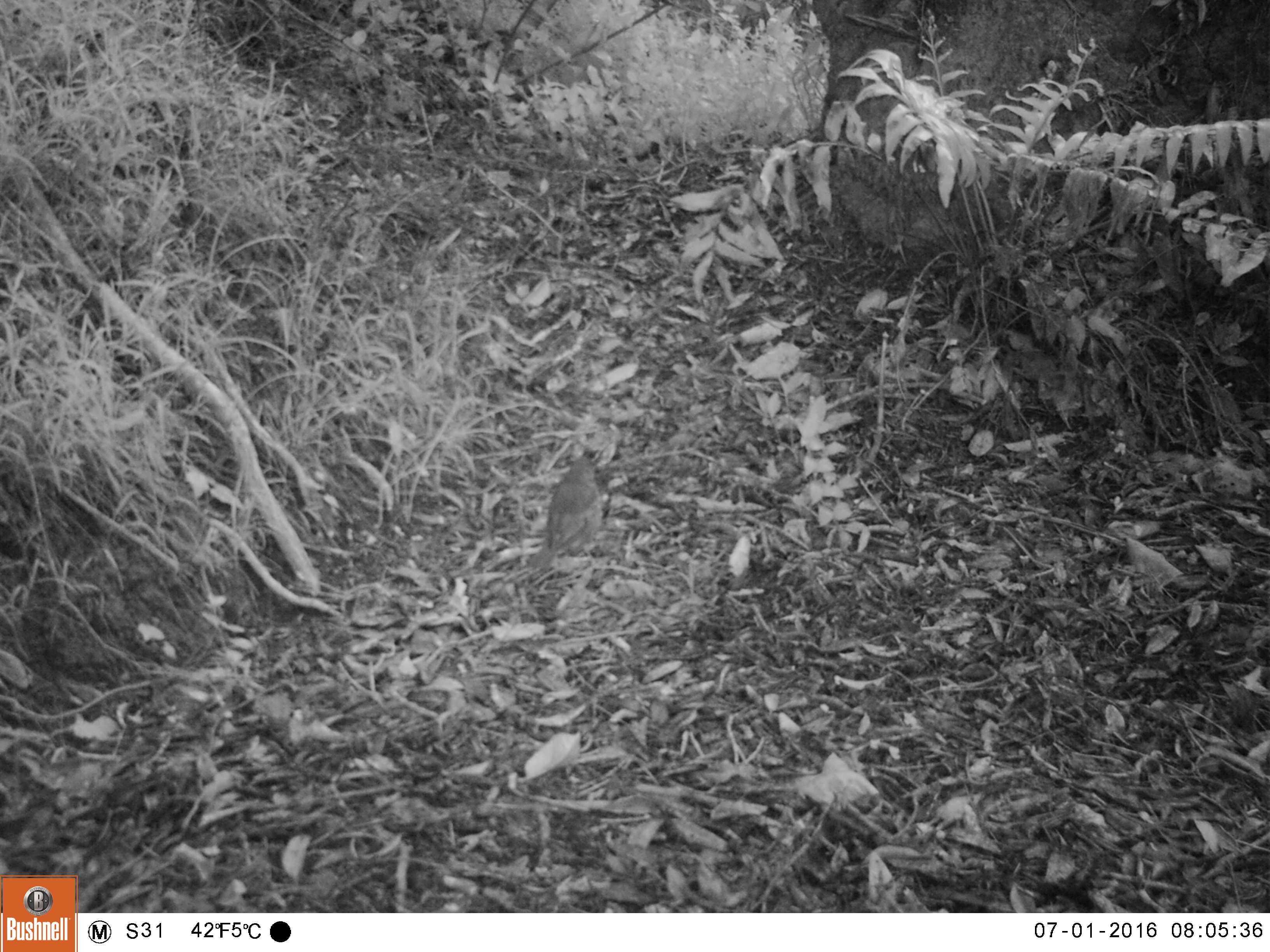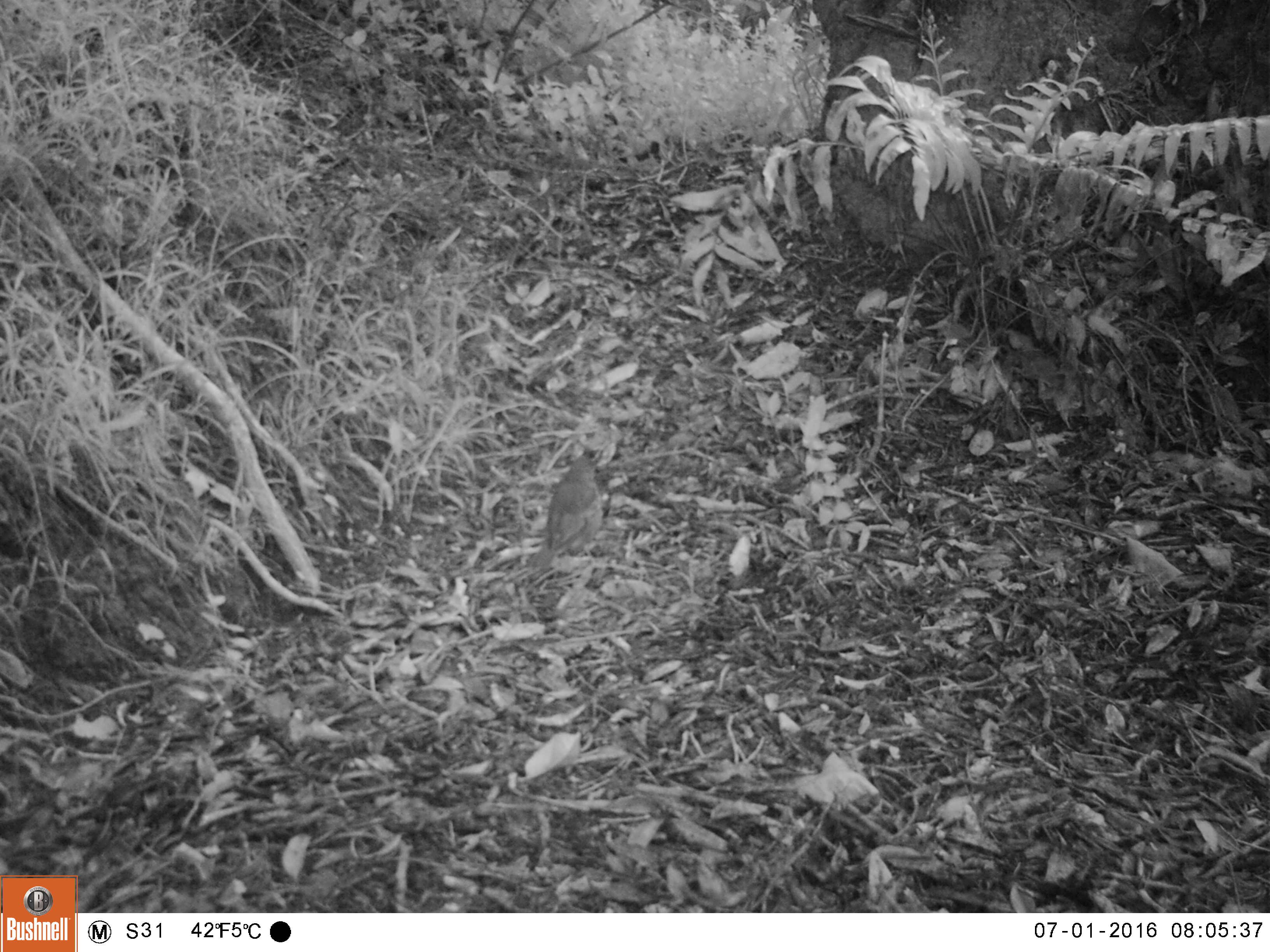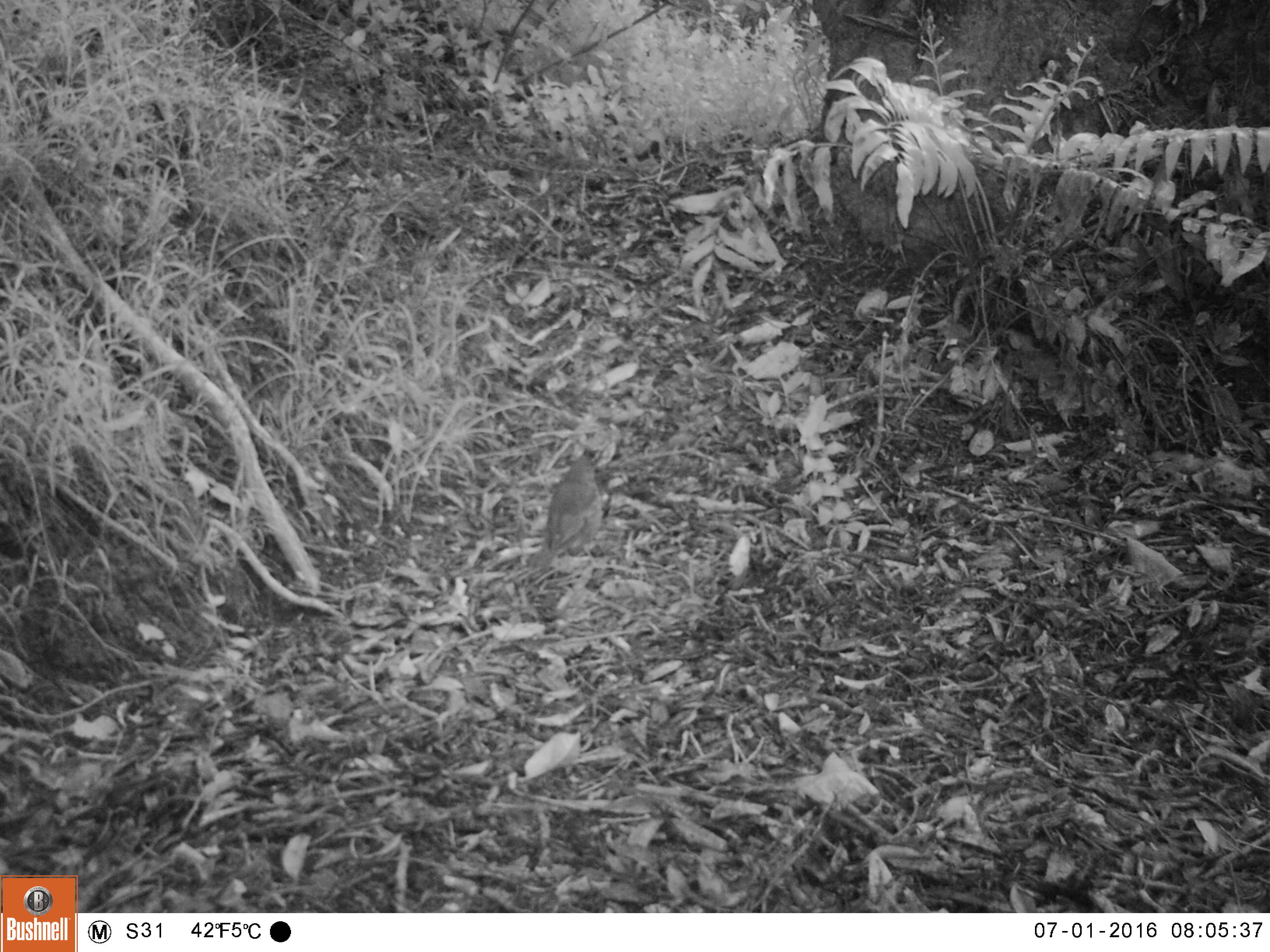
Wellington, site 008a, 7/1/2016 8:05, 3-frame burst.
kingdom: Animalia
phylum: Chordata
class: Aves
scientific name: Aves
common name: bird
Bird (Aves).